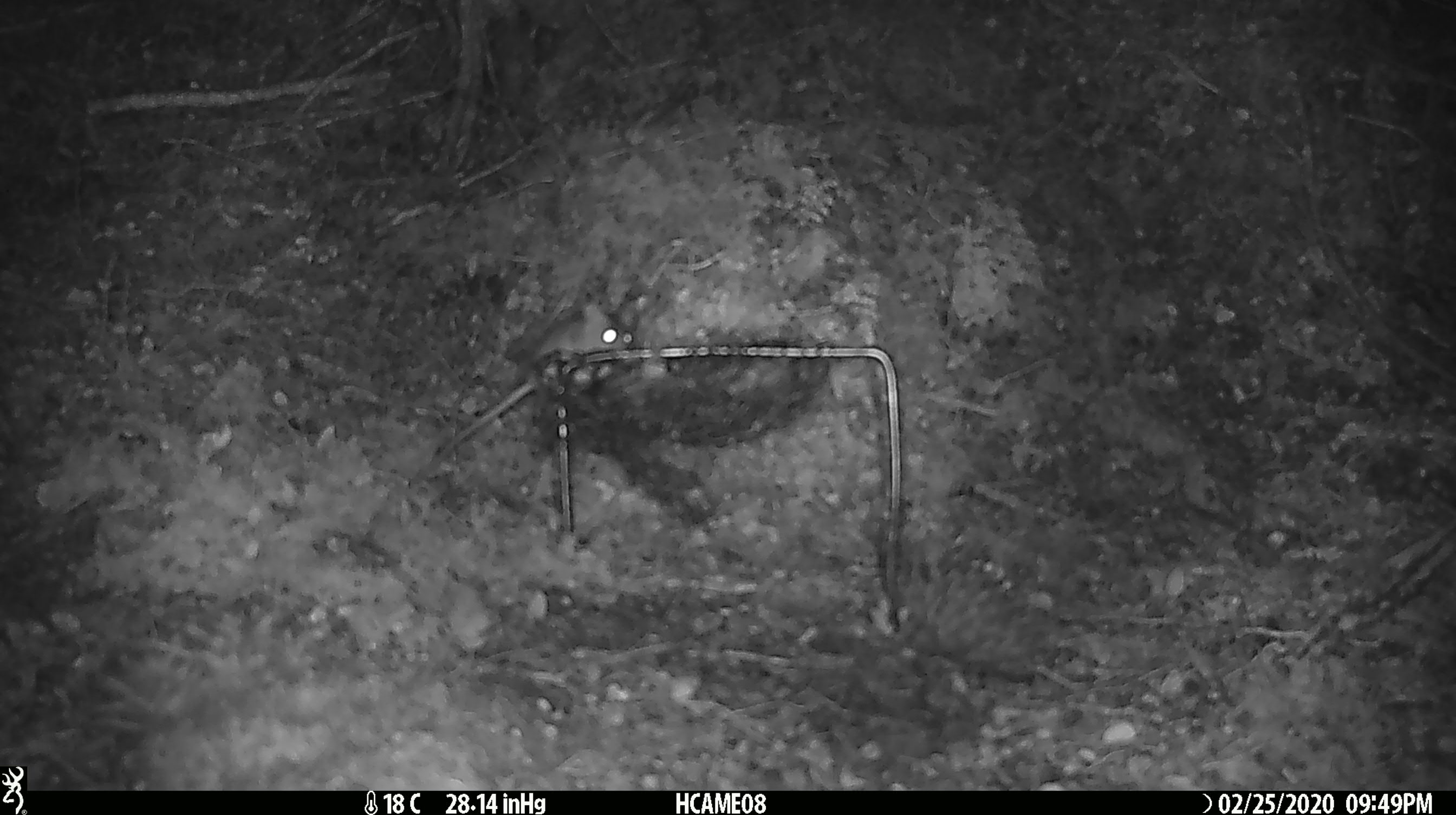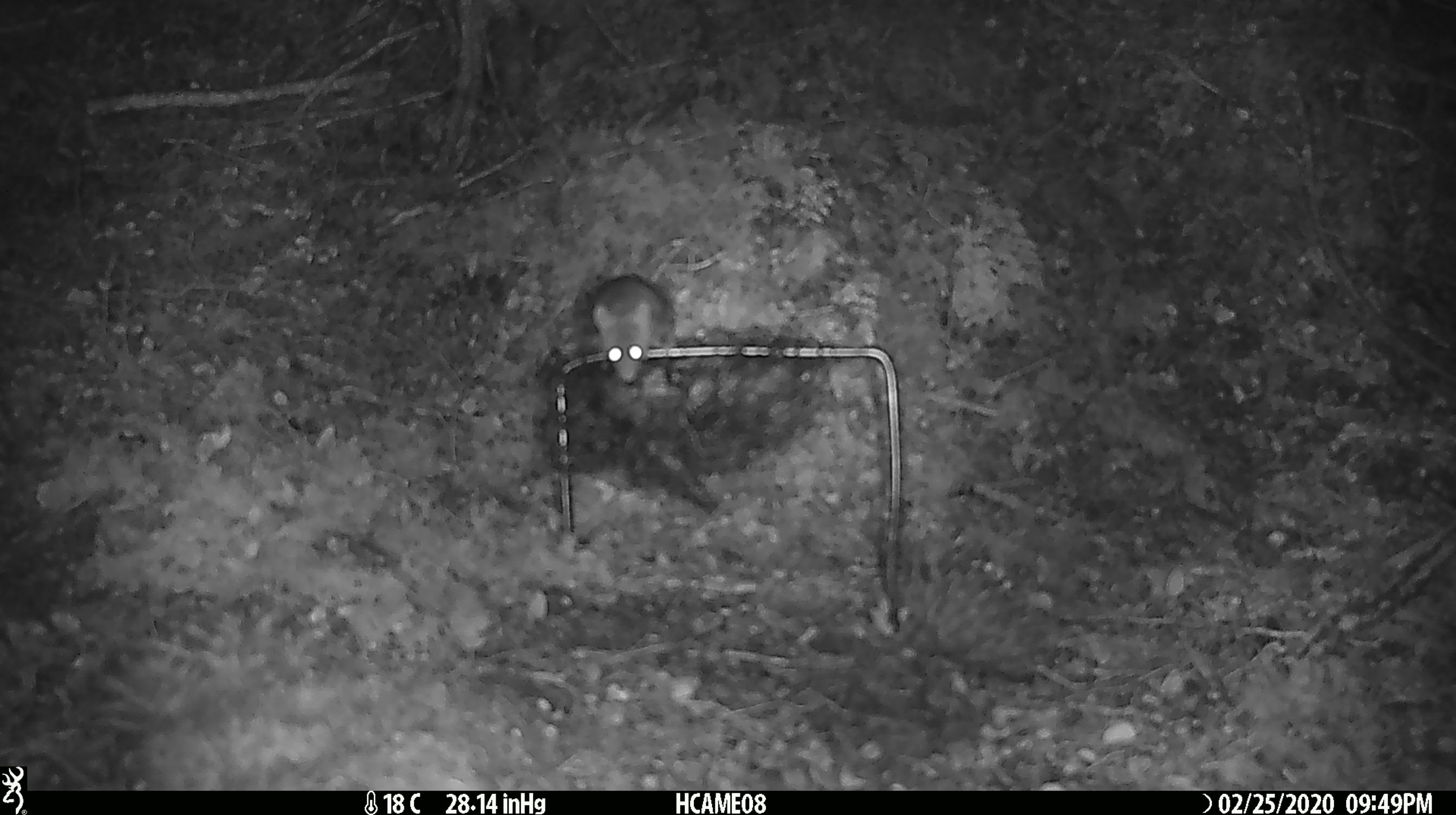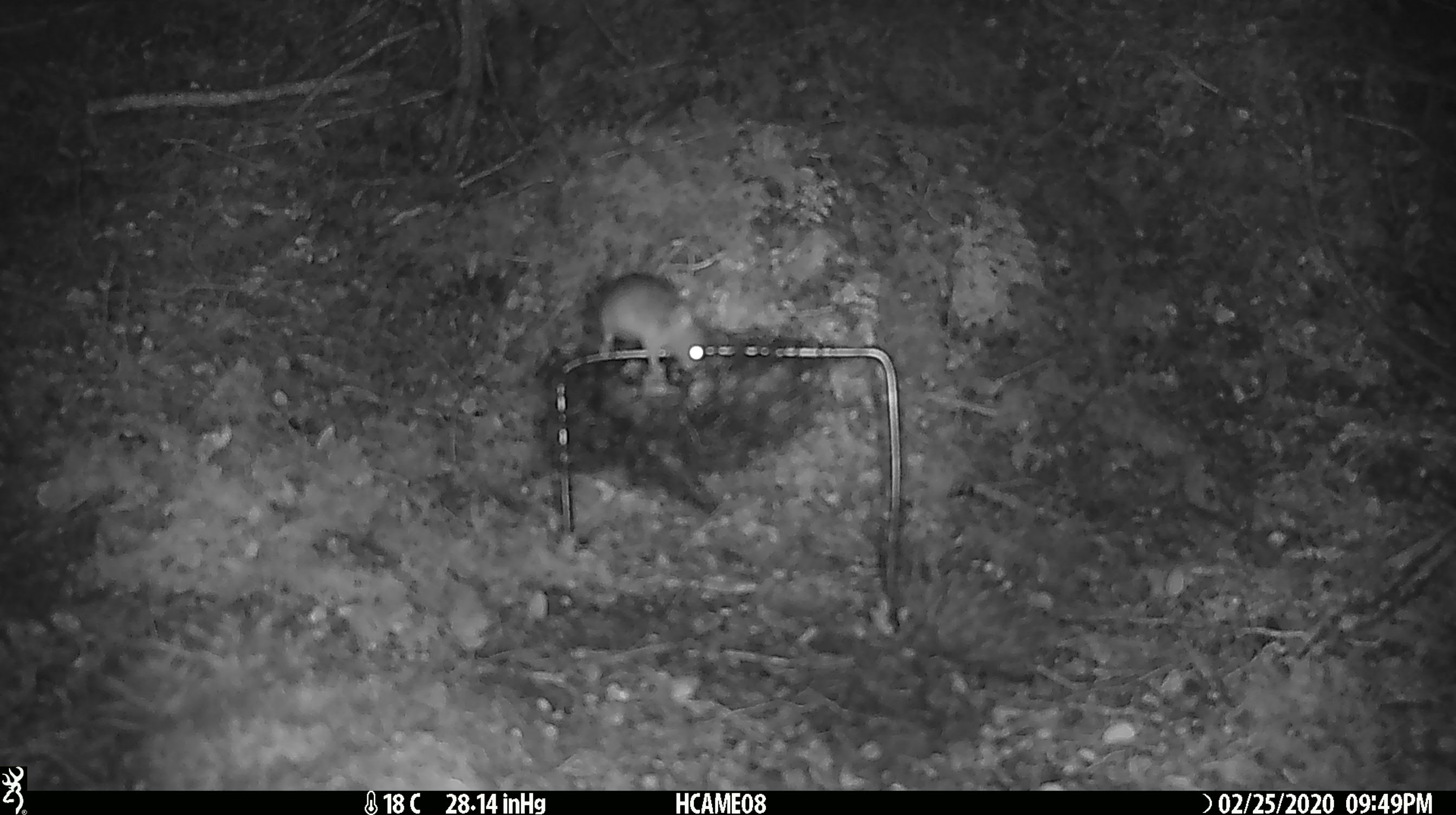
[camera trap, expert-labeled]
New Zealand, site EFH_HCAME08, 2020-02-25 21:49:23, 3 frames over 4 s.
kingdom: Animalia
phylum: Chordata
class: Mammalia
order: Rodentia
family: Muridae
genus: Mus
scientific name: Mus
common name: mouse